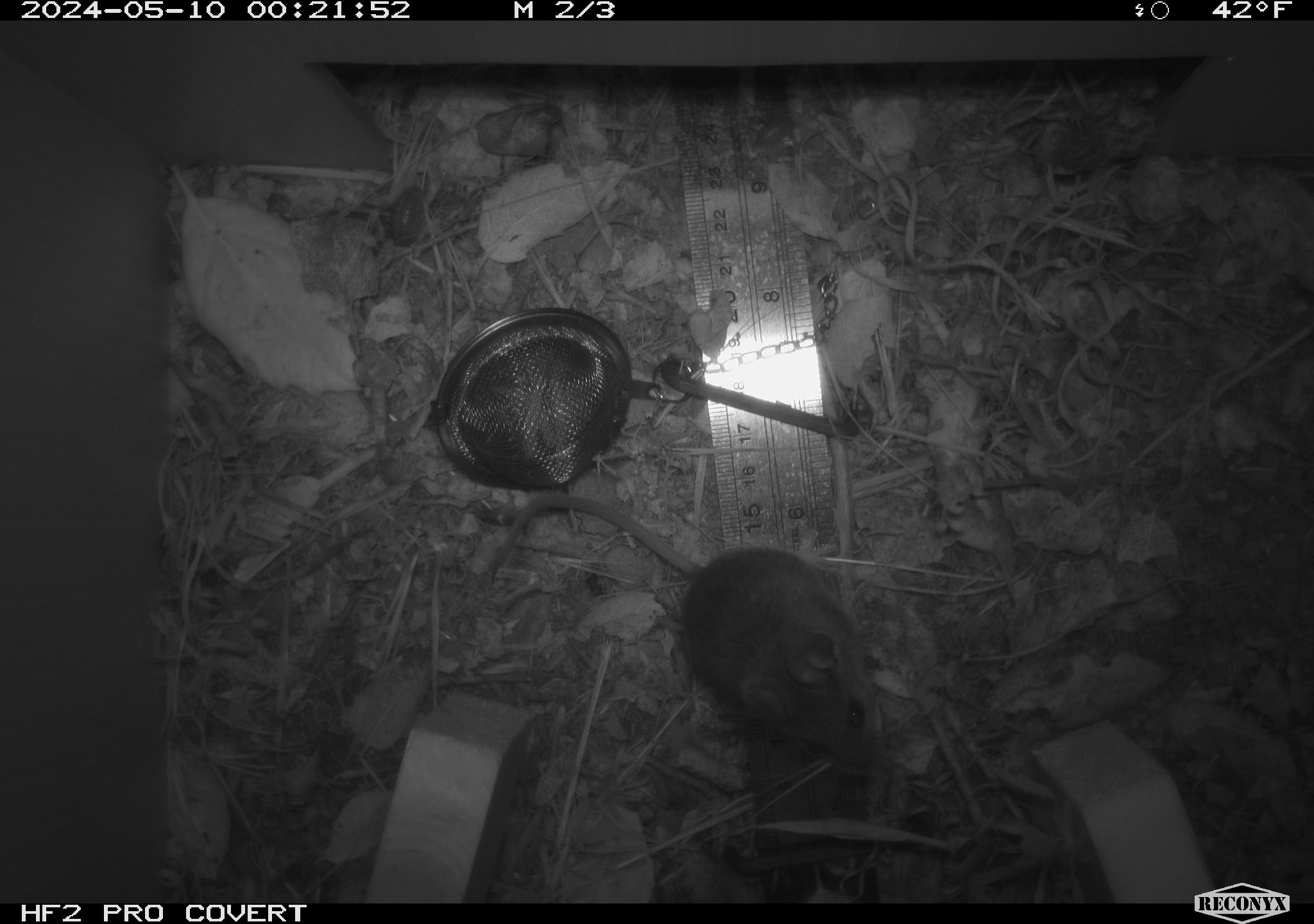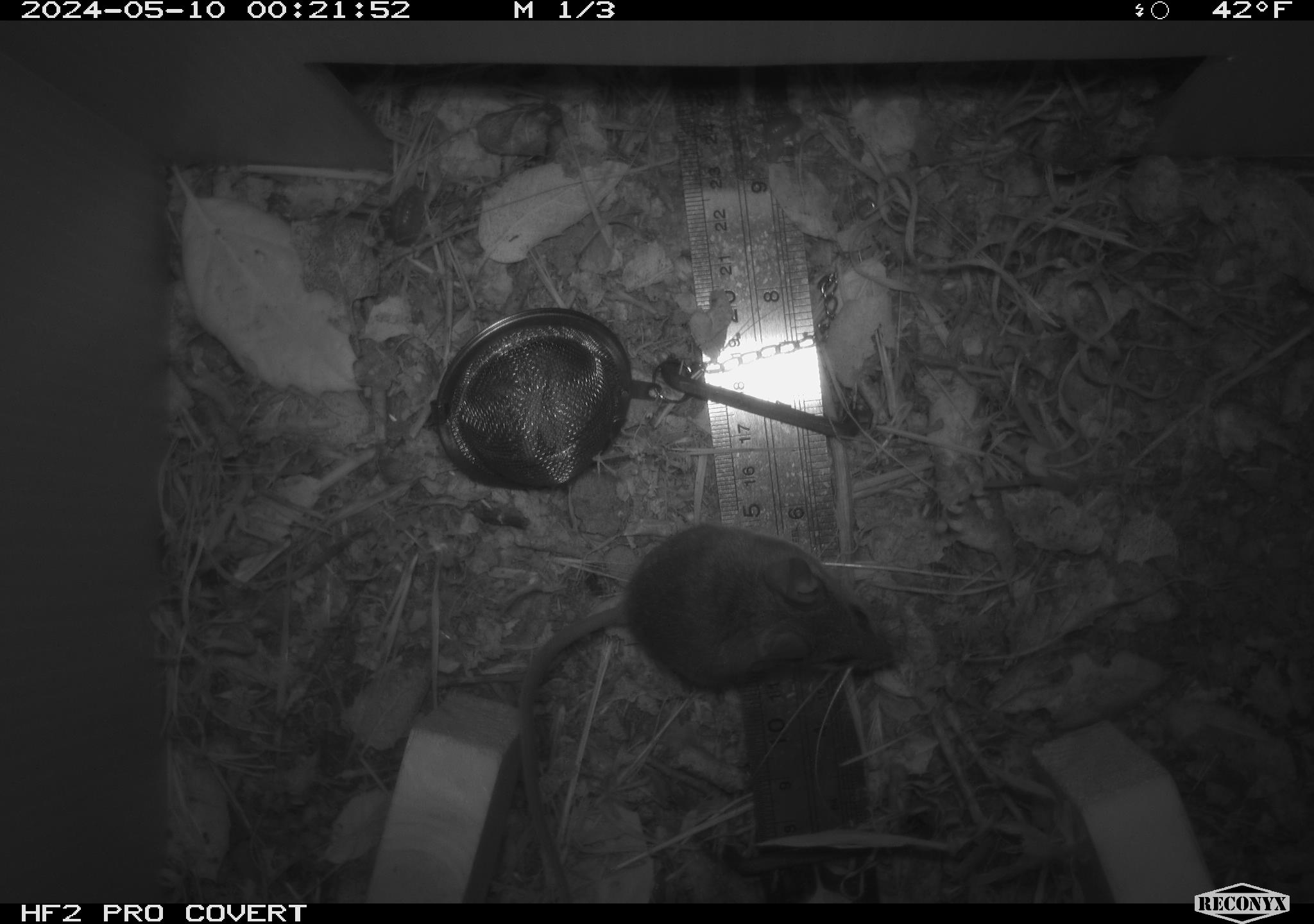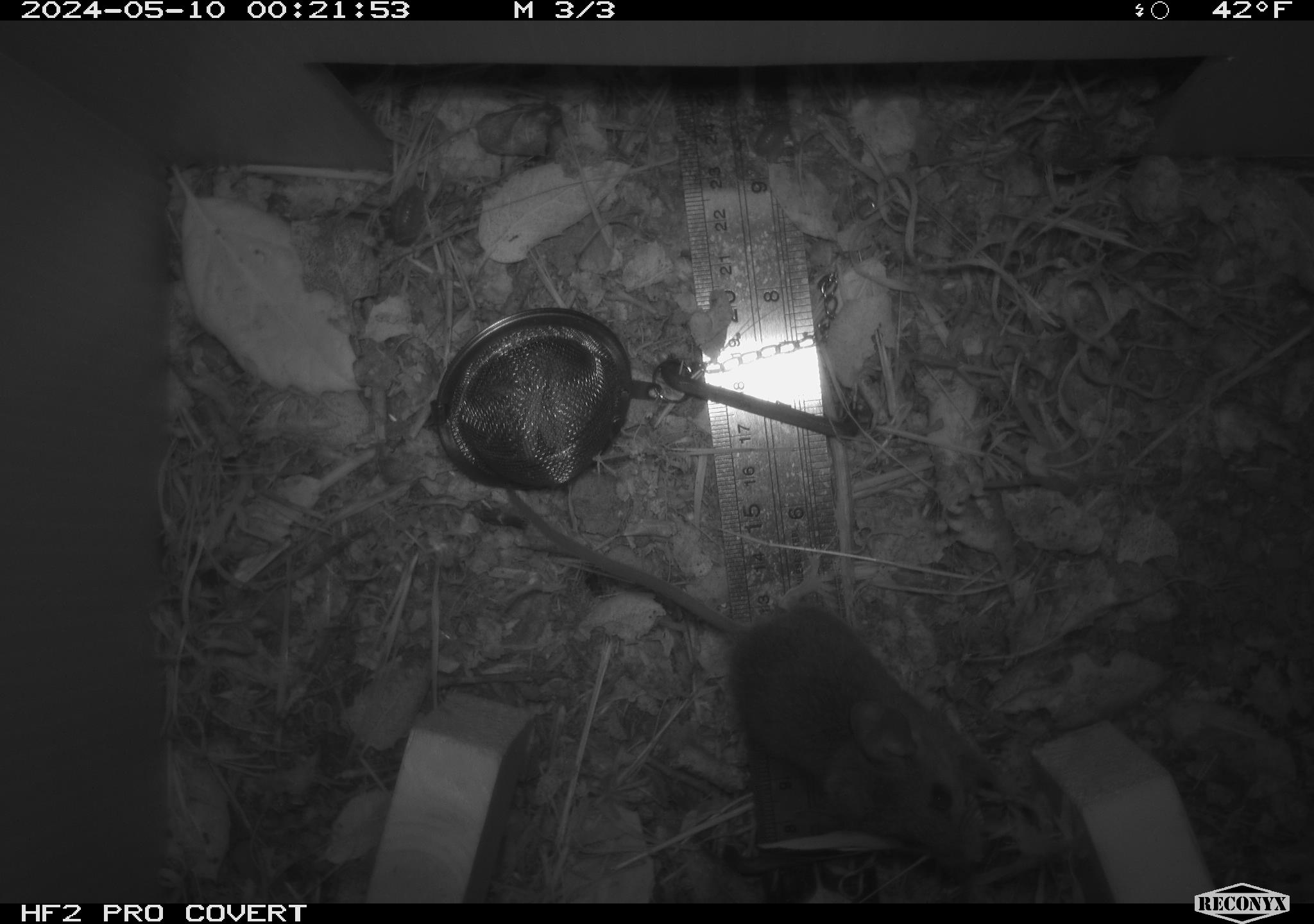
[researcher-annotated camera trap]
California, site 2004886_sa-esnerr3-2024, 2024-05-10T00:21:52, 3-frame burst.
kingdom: Animalia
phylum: Chordata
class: Mammalia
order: Rodentia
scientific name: Rodentia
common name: rodent